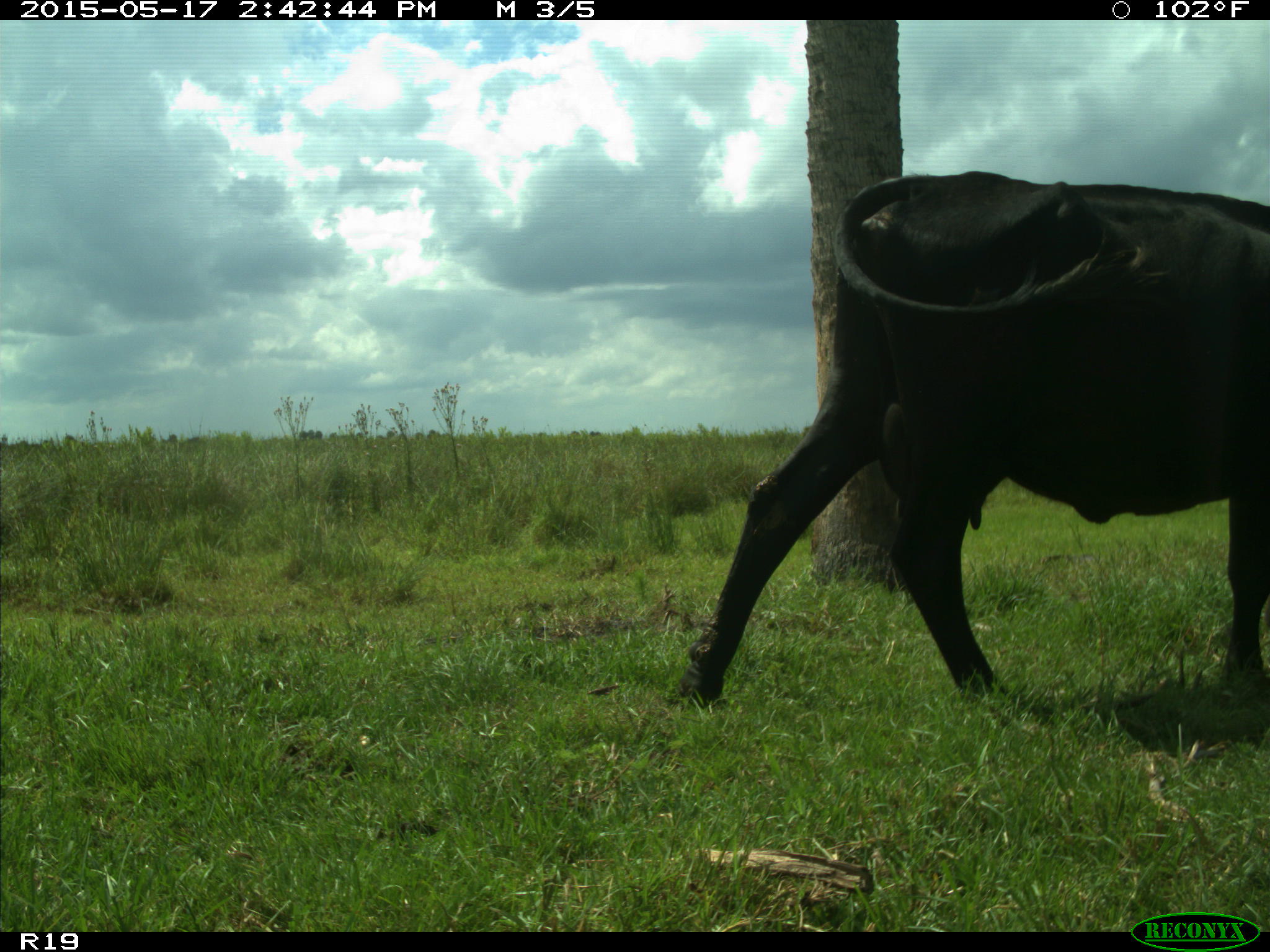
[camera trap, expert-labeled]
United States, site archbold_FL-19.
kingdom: Animalia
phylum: Chordata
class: Mammalia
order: Artiodactyla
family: Bovidae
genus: Bos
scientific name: Bos taurus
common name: domestic cow